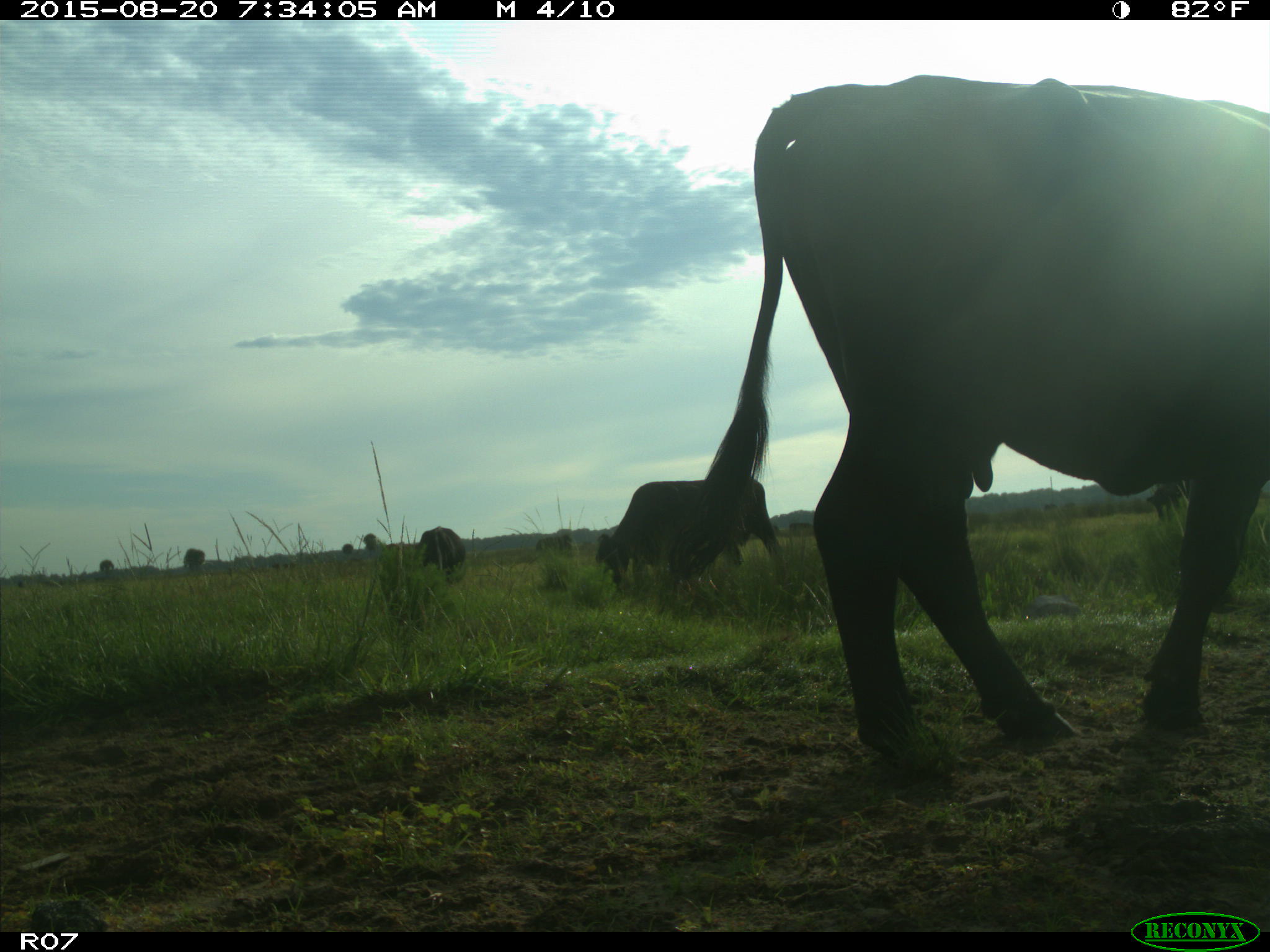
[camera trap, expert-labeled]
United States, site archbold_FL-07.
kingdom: Animalia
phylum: Chordata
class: Mammalia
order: Artiodactyla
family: Bovidae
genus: Bos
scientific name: Bos taurus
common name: domestic cow